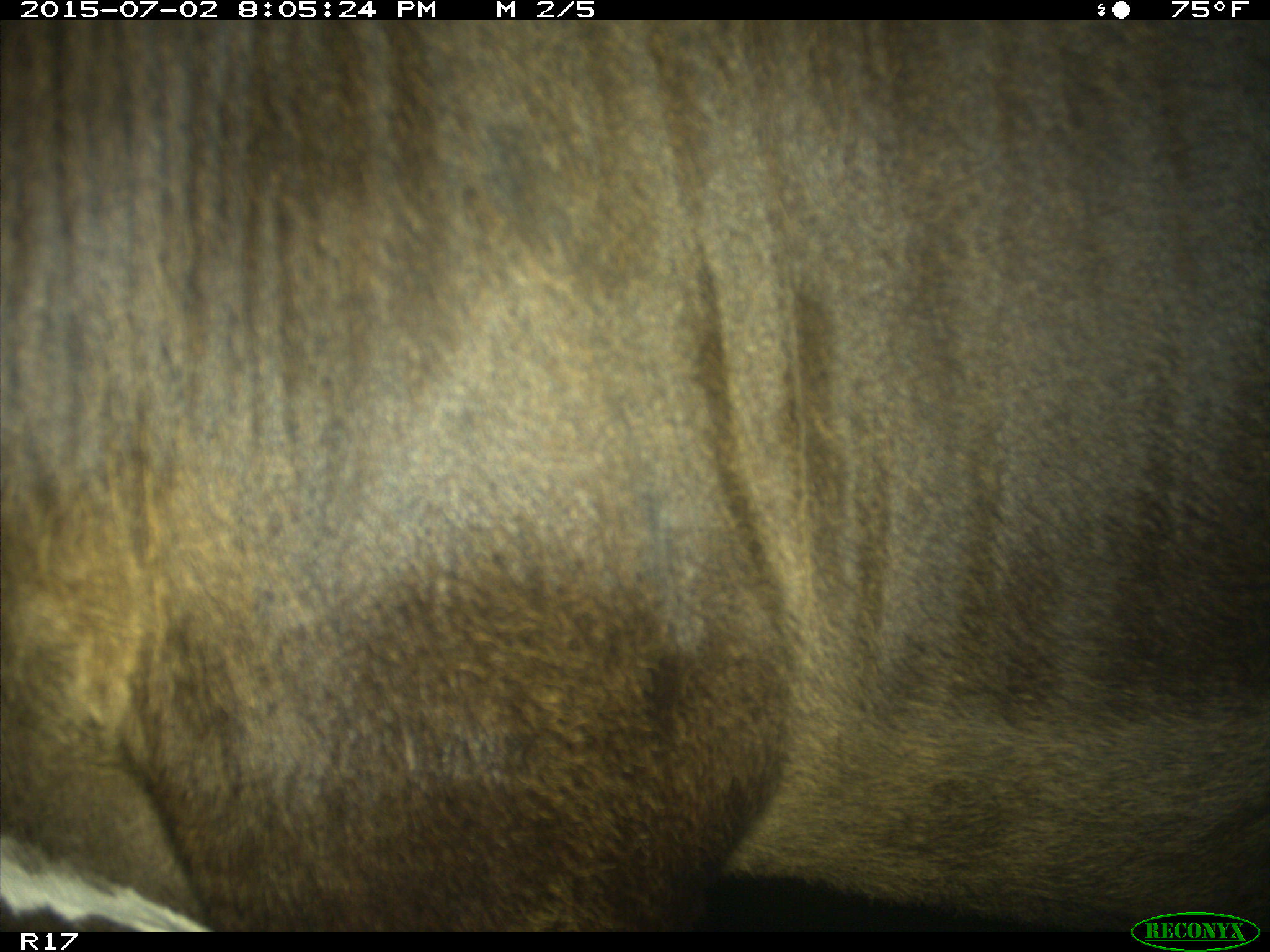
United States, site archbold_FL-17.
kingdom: Animalia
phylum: Chordata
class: Mammalia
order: Artiodactyla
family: Bovidae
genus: Bos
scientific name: Bos taurus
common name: domestic cow